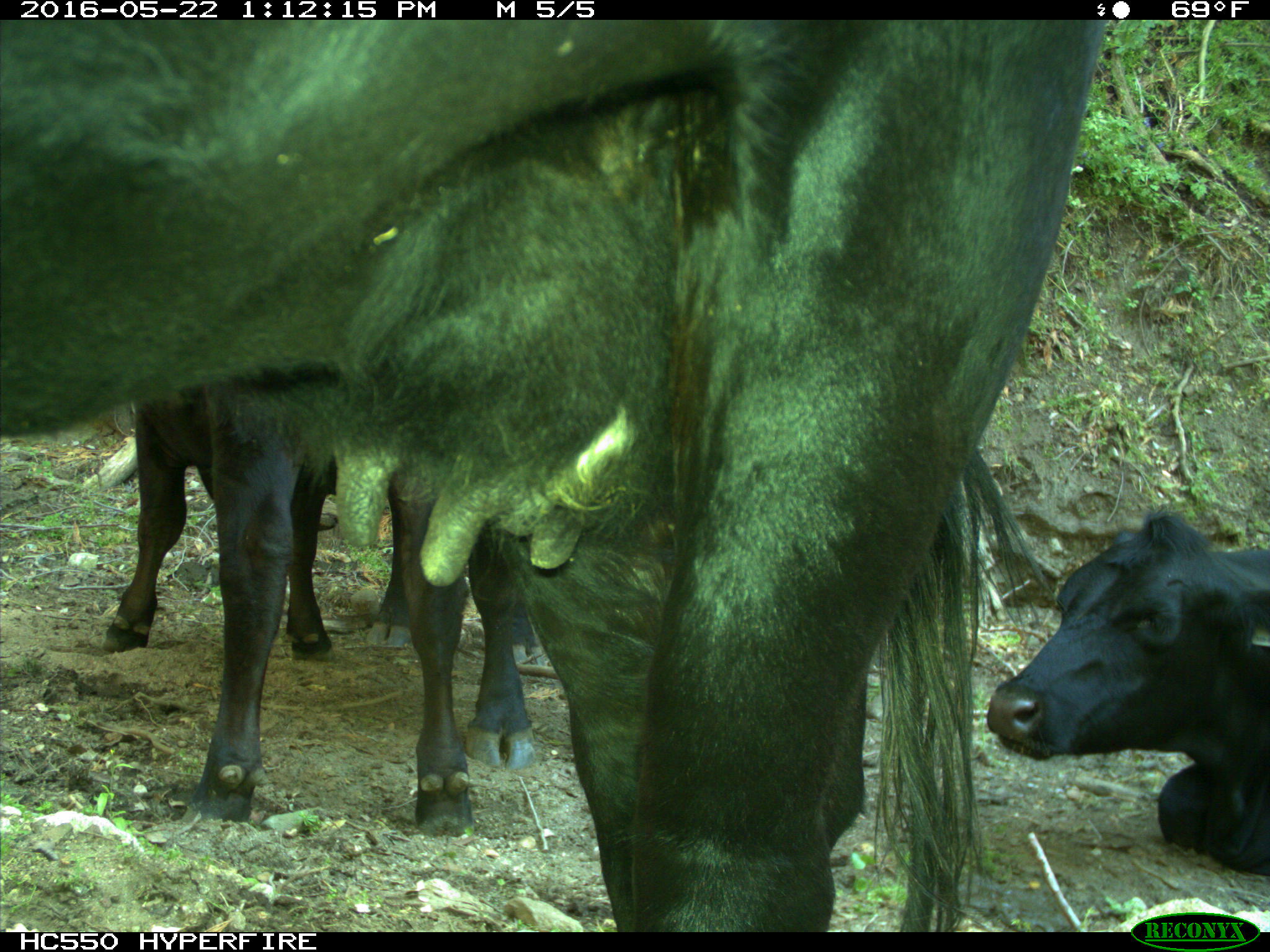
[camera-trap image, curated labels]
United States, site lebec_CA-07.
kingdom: Animalia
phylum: Chordata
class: Mammalia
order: Artiodactyla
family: Bovidae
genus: Bos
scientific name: Bos taurus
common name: domestic cow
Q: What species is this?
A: Bos taurus (domestic cow).